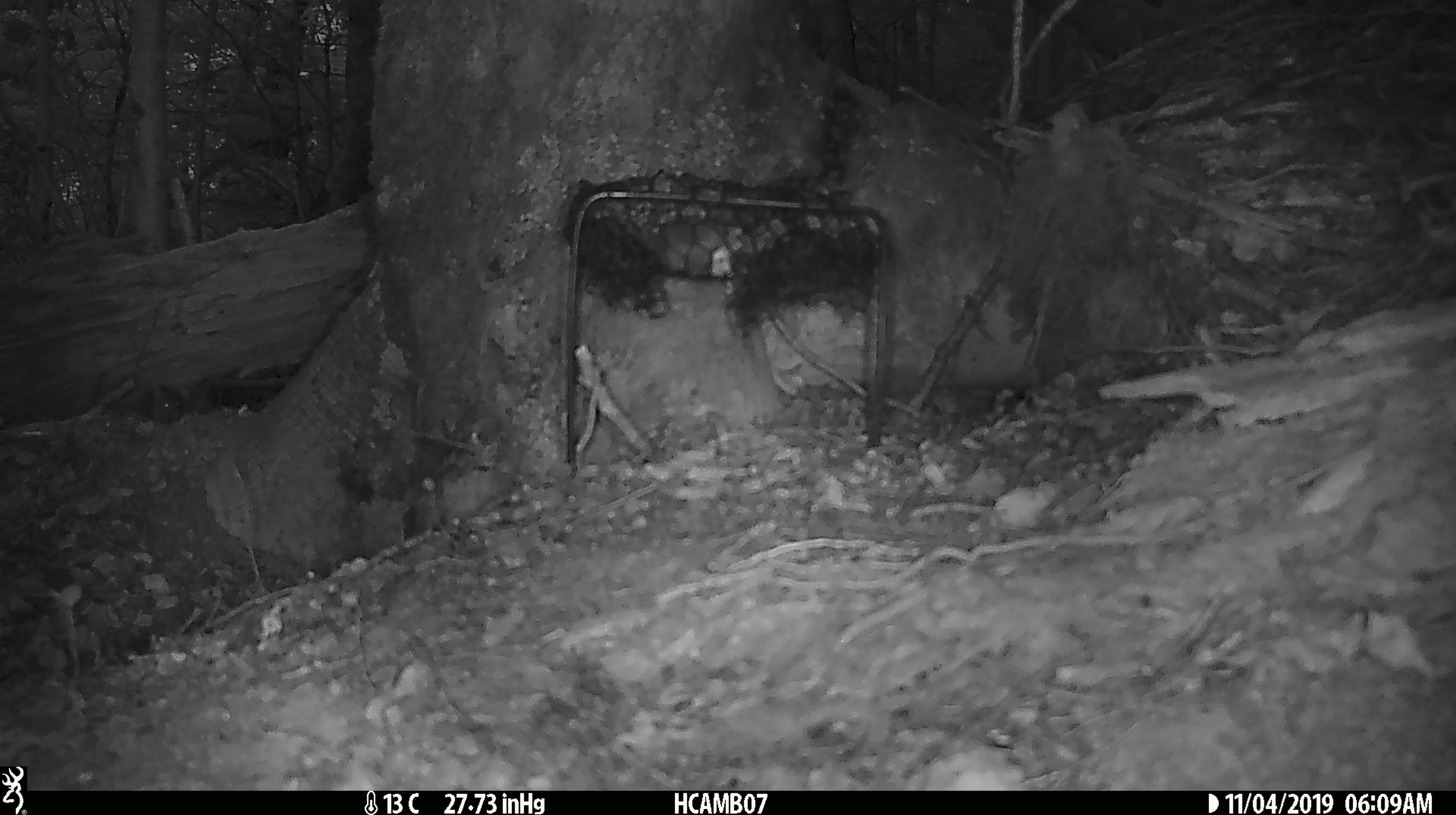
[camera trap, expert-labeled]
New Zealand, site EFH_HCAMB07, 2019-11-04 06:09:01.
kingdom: Animalia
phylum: Chordata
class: Mammalia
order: Rodentia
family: Muridae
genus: Mus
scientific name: Mus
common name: mouse